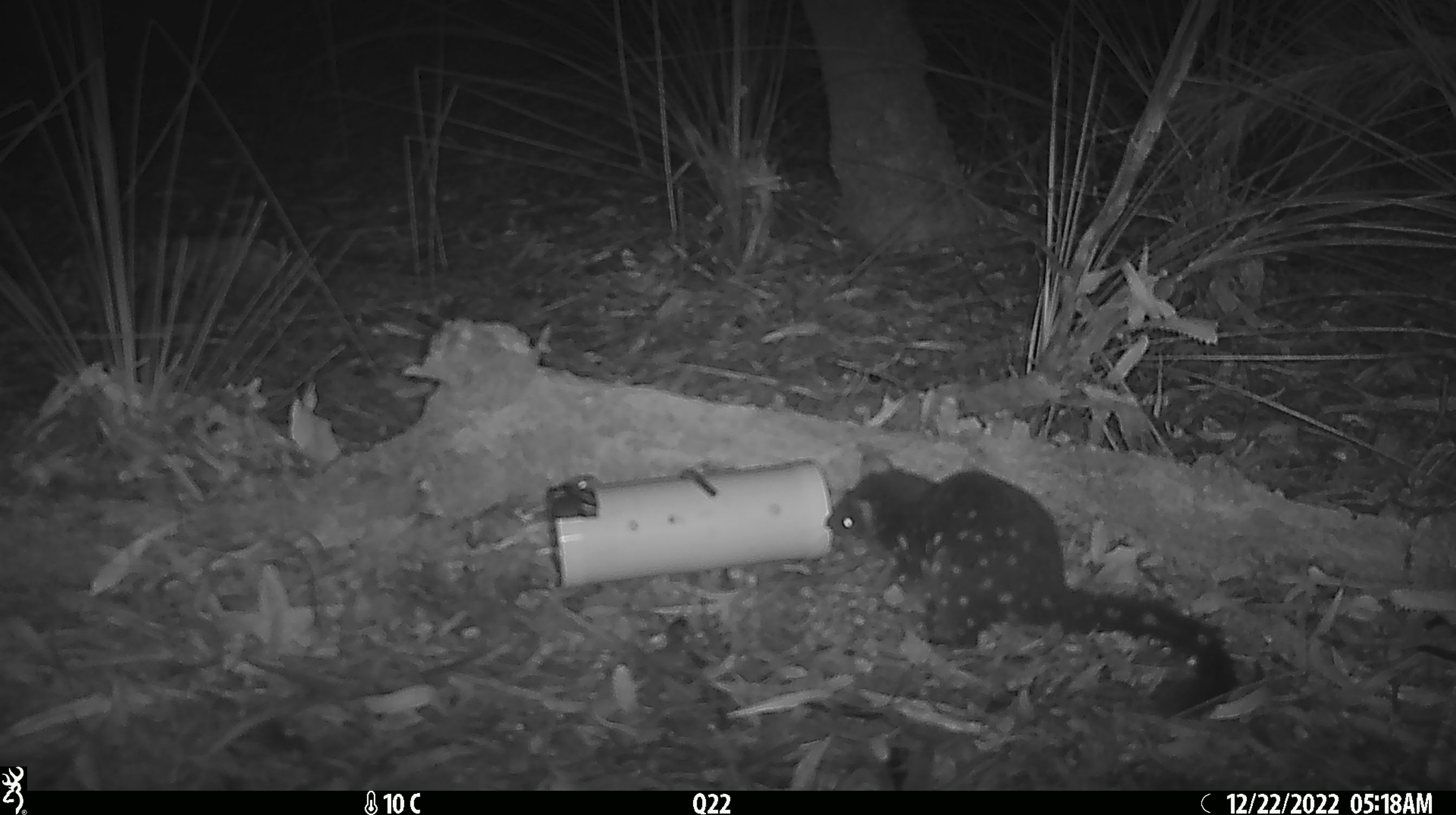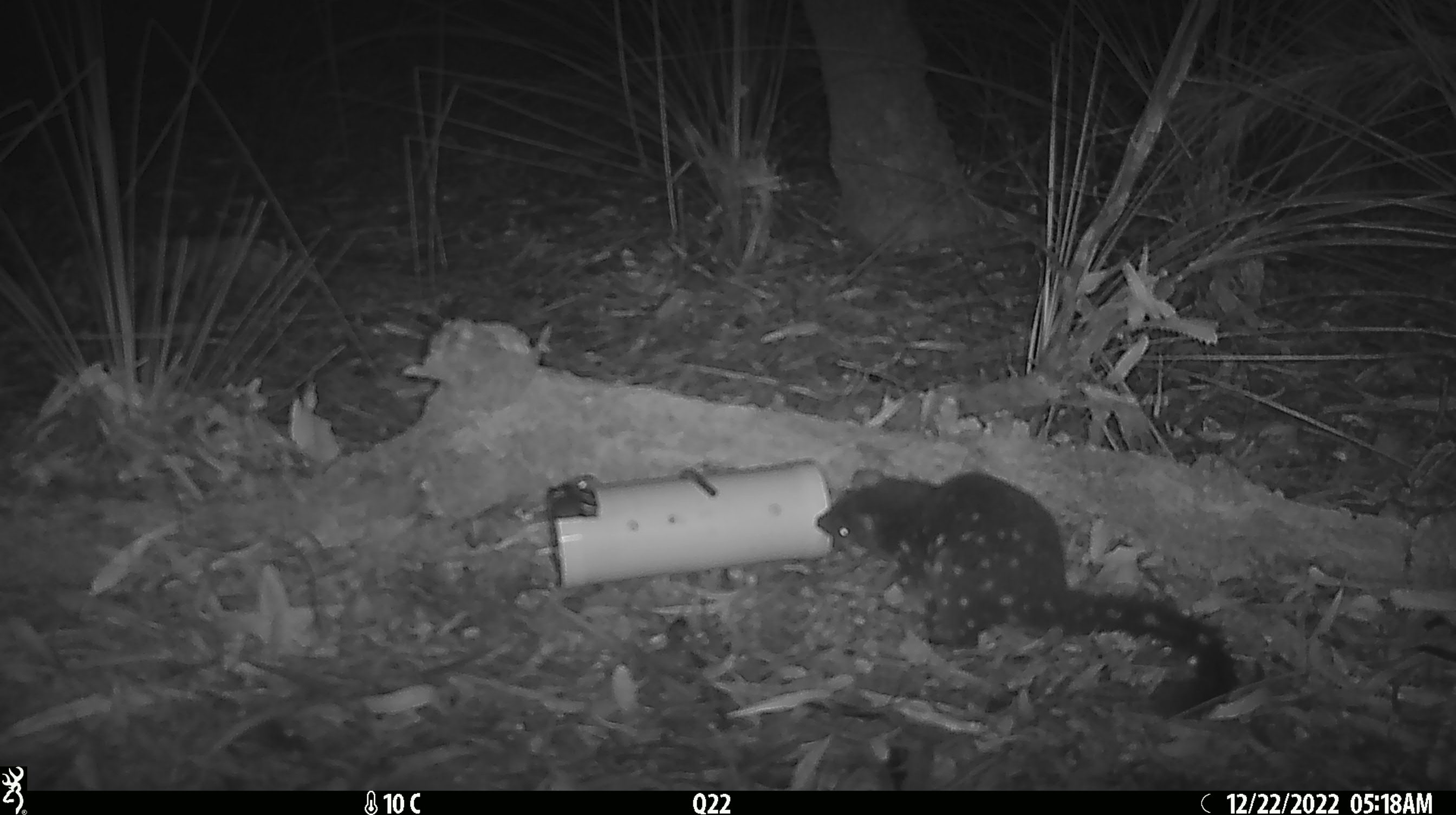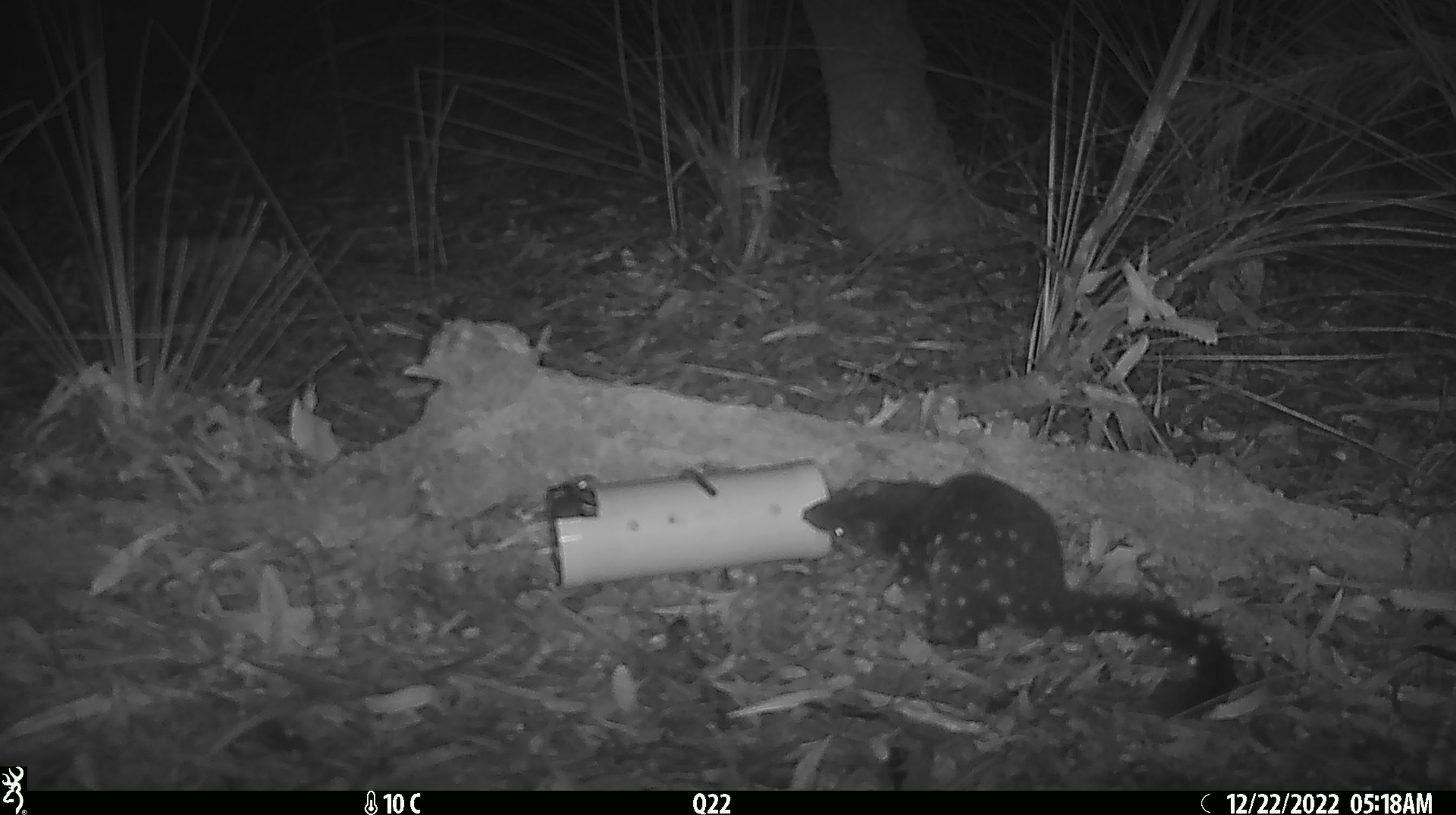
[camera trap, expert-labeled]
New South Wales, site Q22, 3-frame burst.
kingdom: Animalia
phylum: Chordata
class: Mammalia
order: Dasyuromorphia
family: Dasyuridae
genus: Dasyurus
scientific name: Dasyurus maculatus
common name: spotted-tailed quoll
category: quoll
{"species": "quoll (spotted-tailed quoll) (Dasyurus maculatus)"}